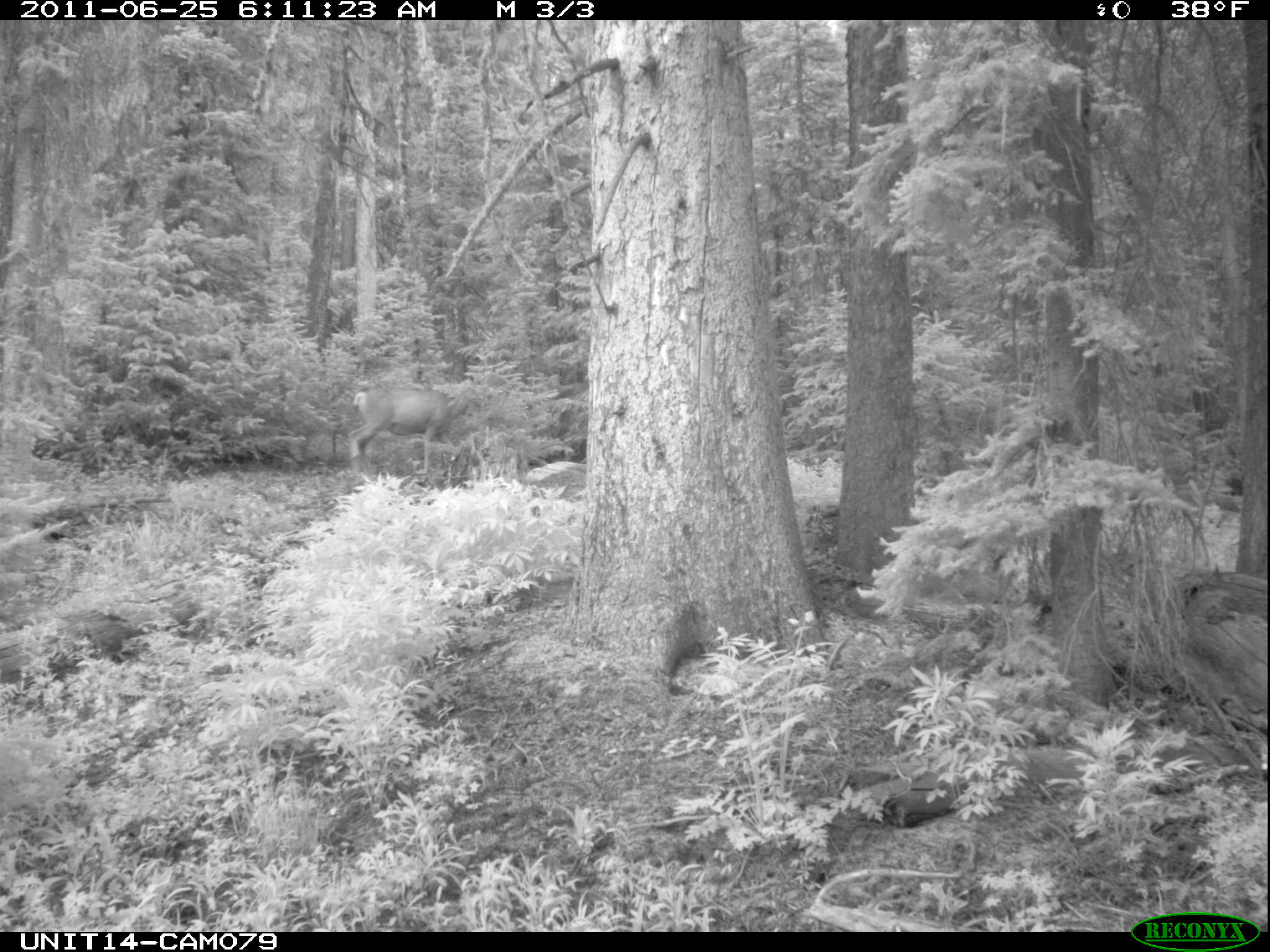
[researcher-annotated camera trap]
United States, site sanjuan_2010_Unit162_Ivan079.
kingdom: Animalia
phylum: Chordata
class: Mammalia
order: Artiodactyla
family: Cervidae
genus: Odocoileus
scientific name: Odocoileus hemionus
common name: mule deer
Odocoileus hemionus (mule deer).